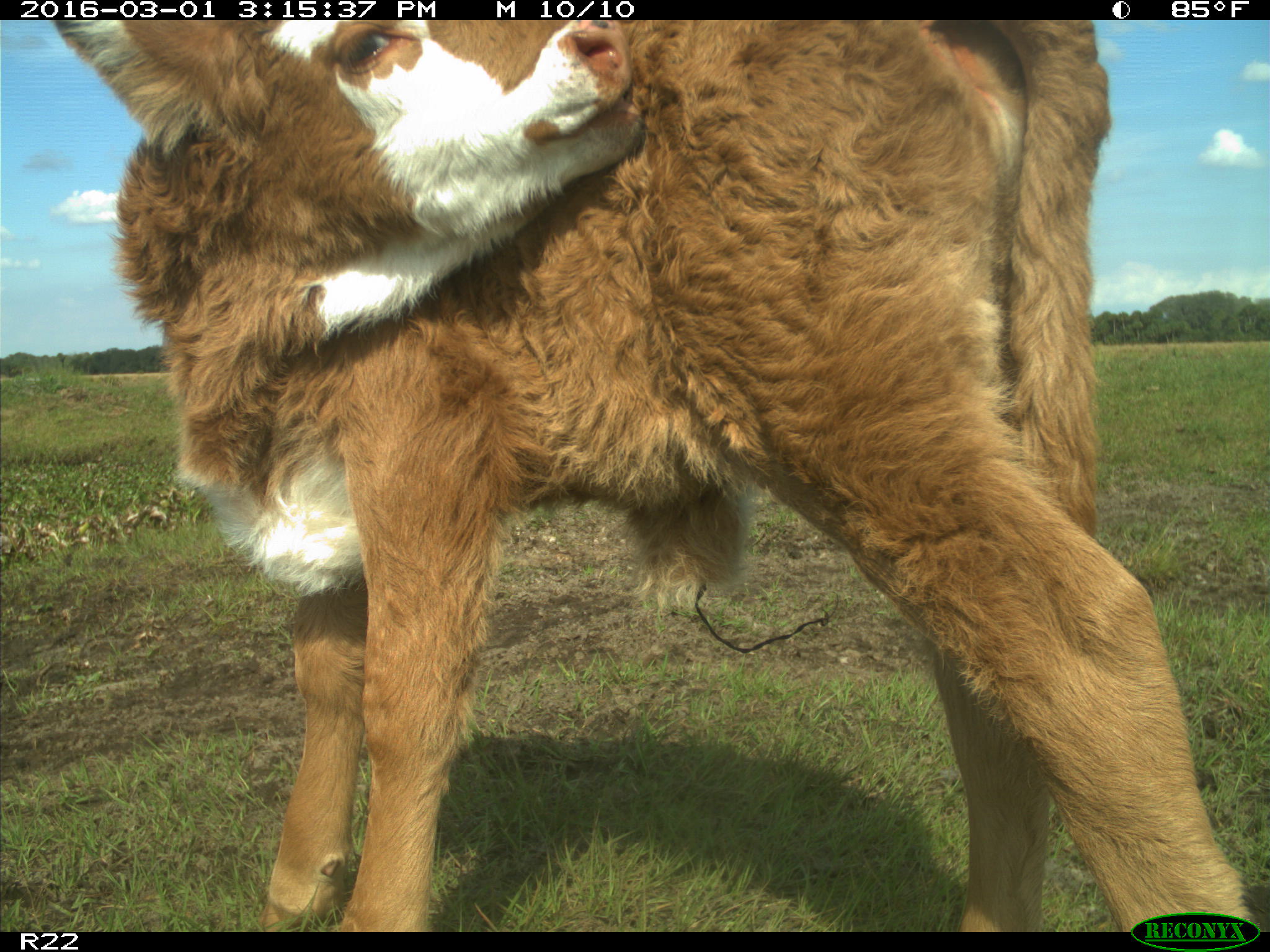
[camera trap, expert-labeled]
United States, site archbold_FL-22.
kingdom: Animalia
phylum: Chordata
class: Mammalia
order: Artiodactyla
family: Bovidae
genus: Bos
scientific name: Bos taurus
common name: domestic cow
Bos taurus (domestic cow).